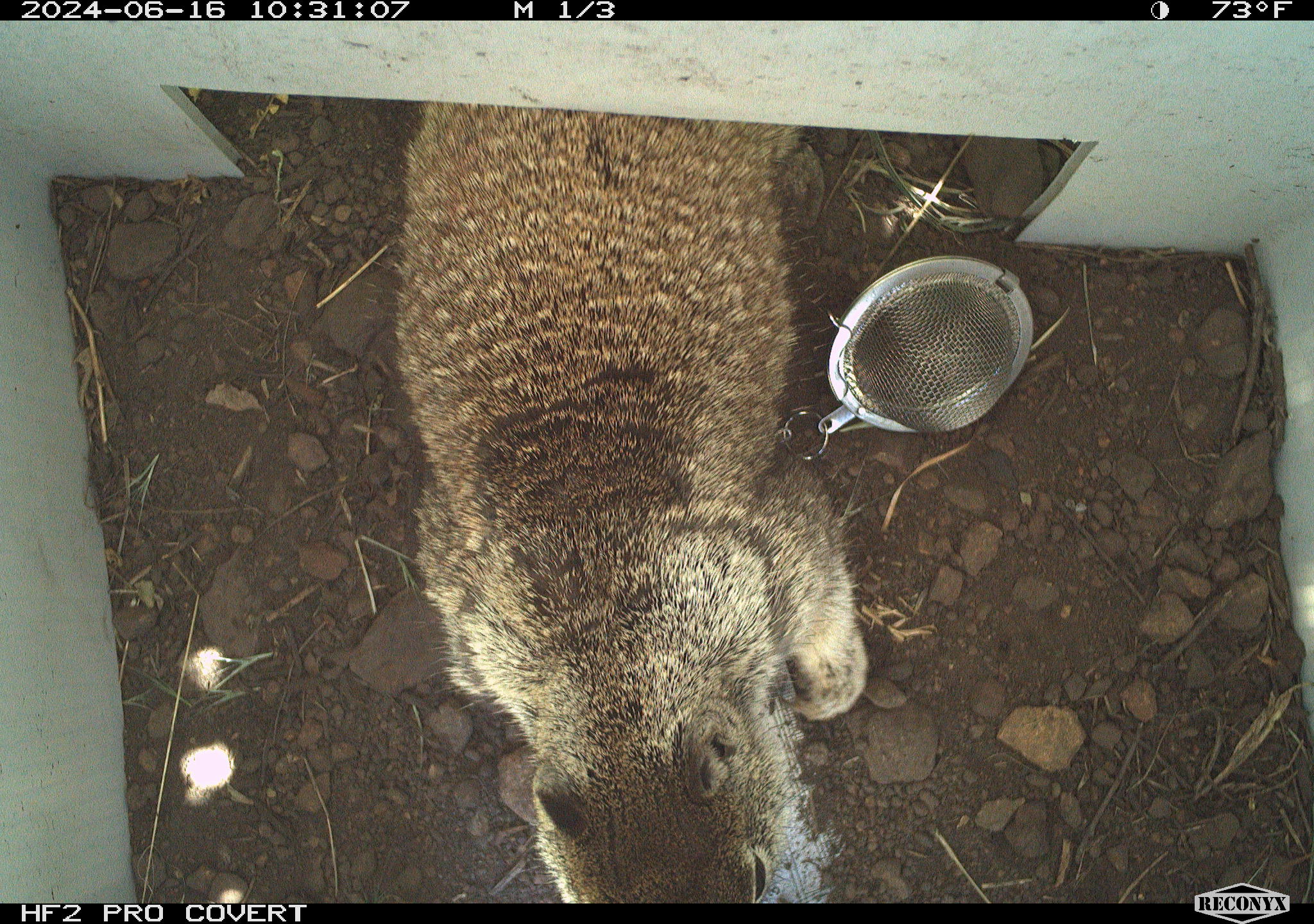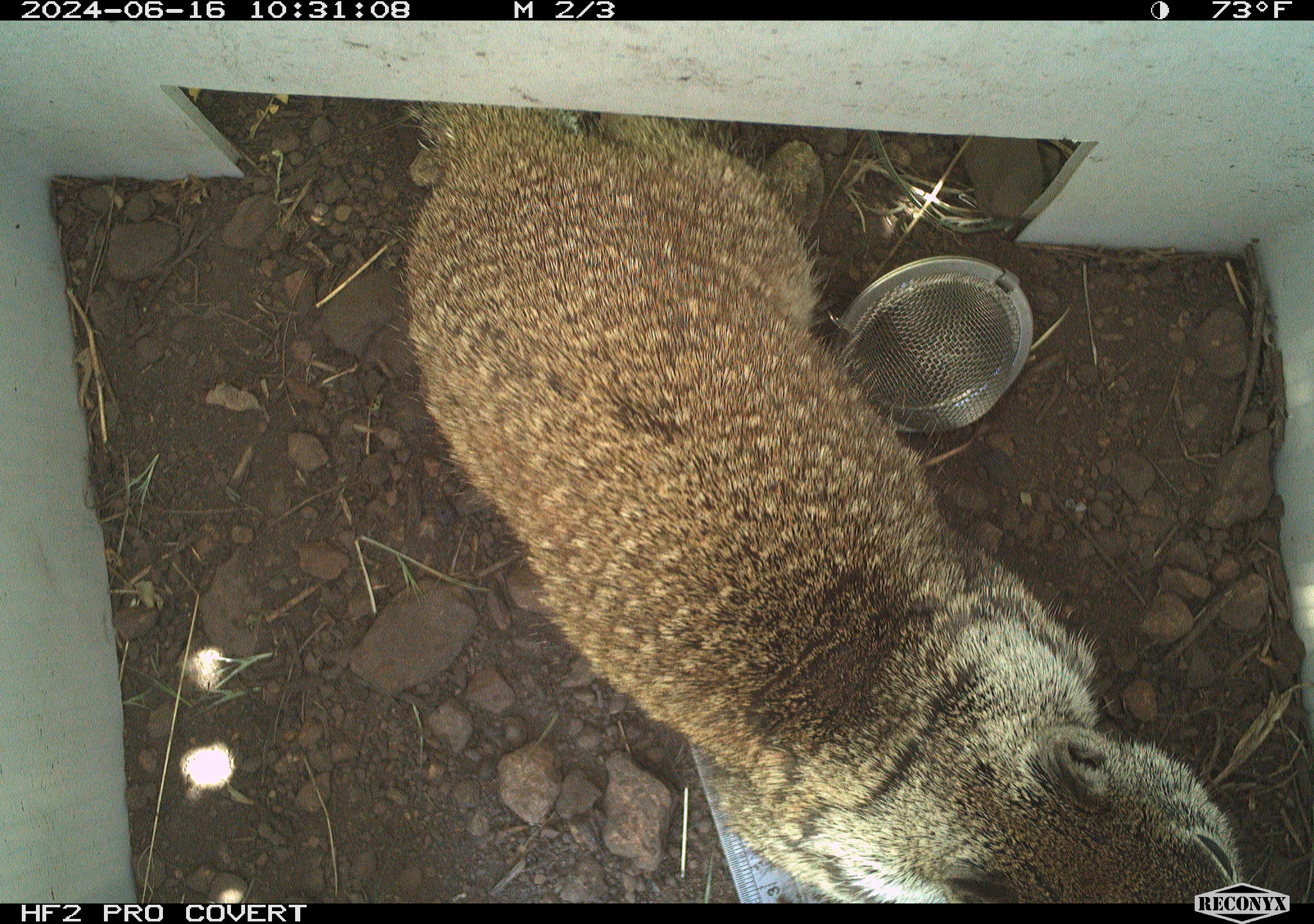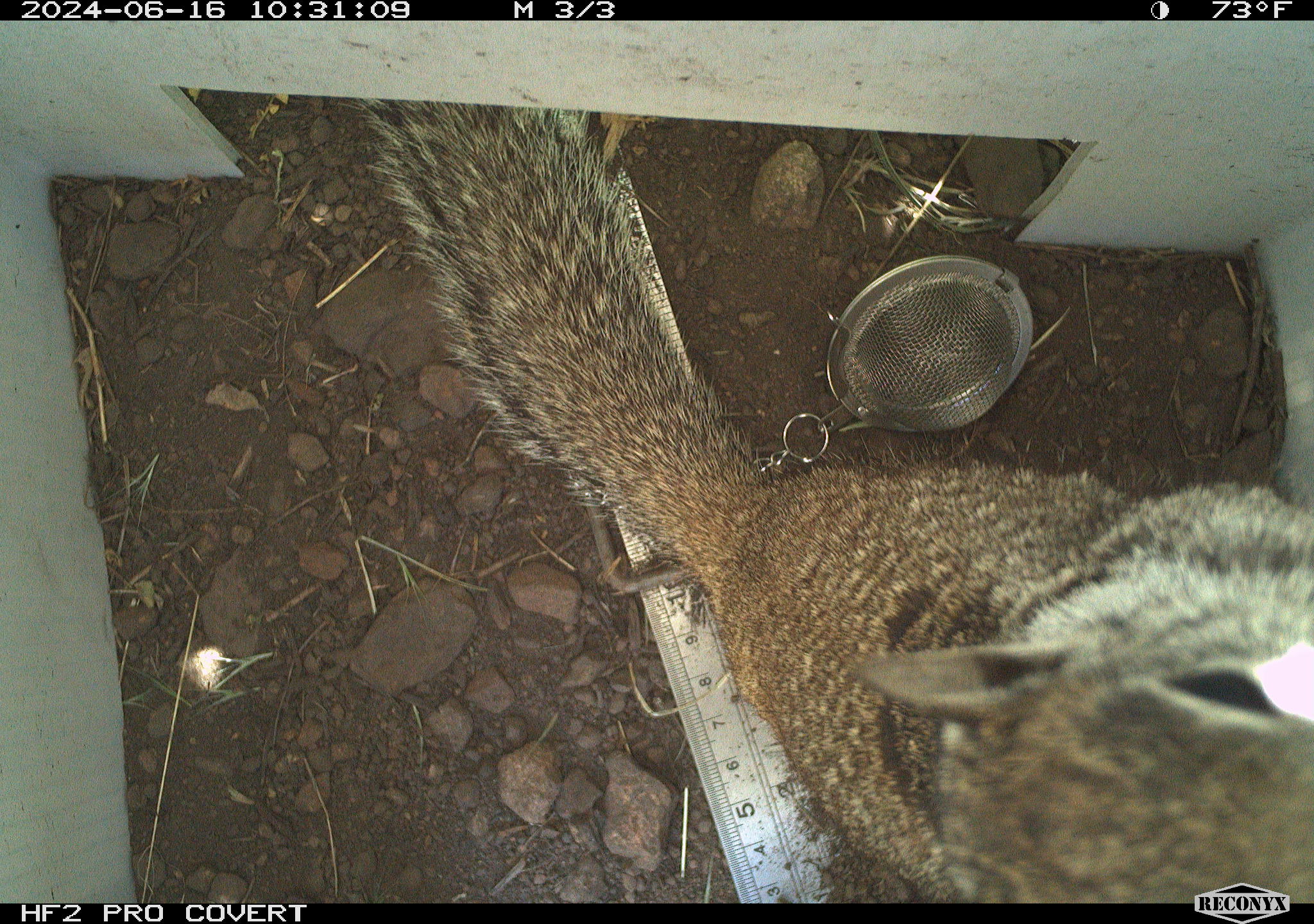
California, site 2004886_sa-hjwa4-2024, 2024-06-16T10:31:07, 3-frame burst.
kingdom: Animalia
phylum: Chordata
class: Mammalia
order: Rodentia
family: Sciuridae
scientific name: Sciuridae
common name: squirrels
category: sciuridae family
Sciuridae family (squirrels) (Sciuridae).